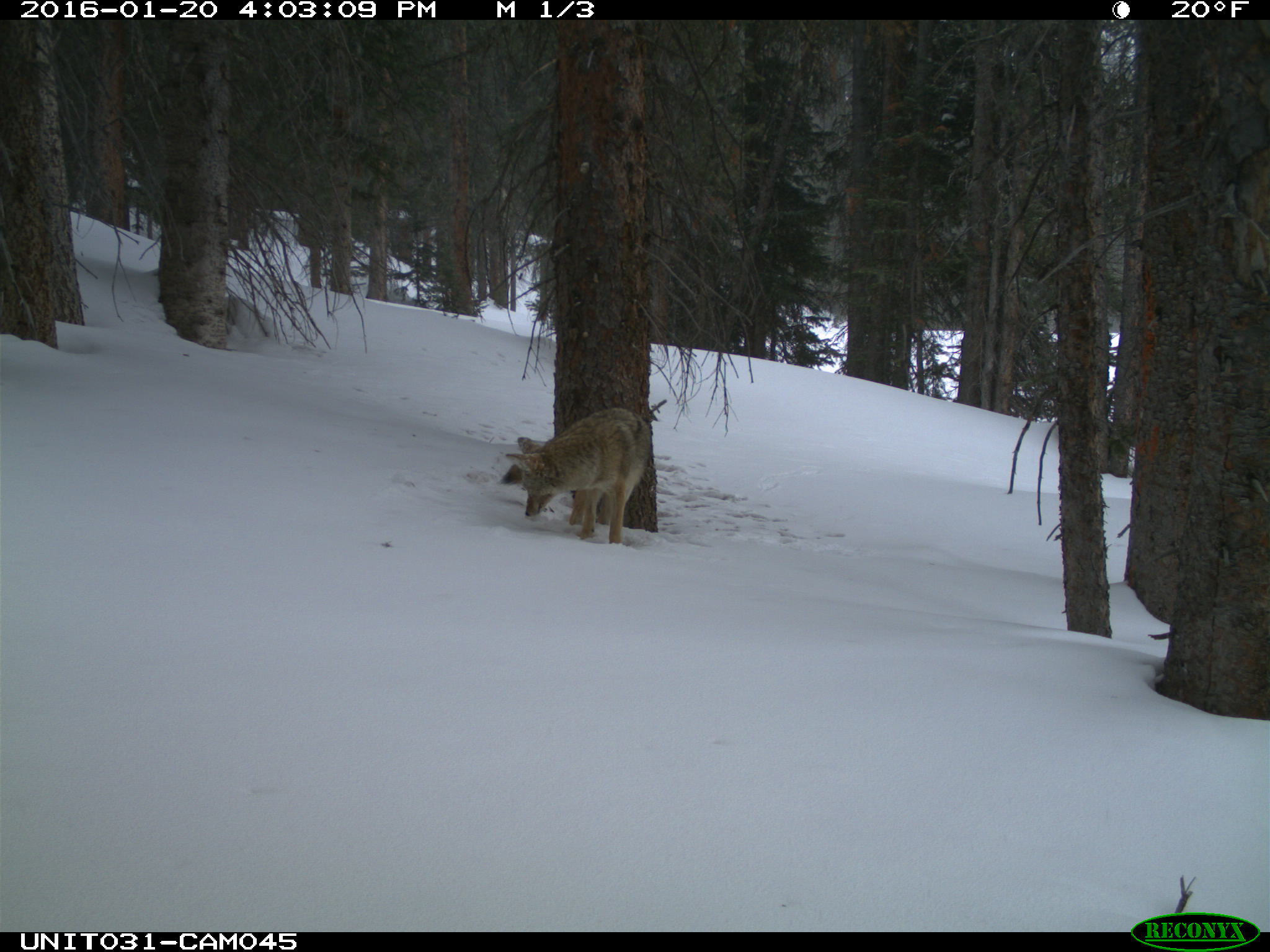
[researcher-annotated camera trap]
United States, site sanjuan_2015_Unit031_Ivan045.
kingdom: Animalia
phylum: Chordata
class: Mammalia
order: Carnivora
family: Canidae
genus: Canis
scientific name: Canis latrans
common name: coyote